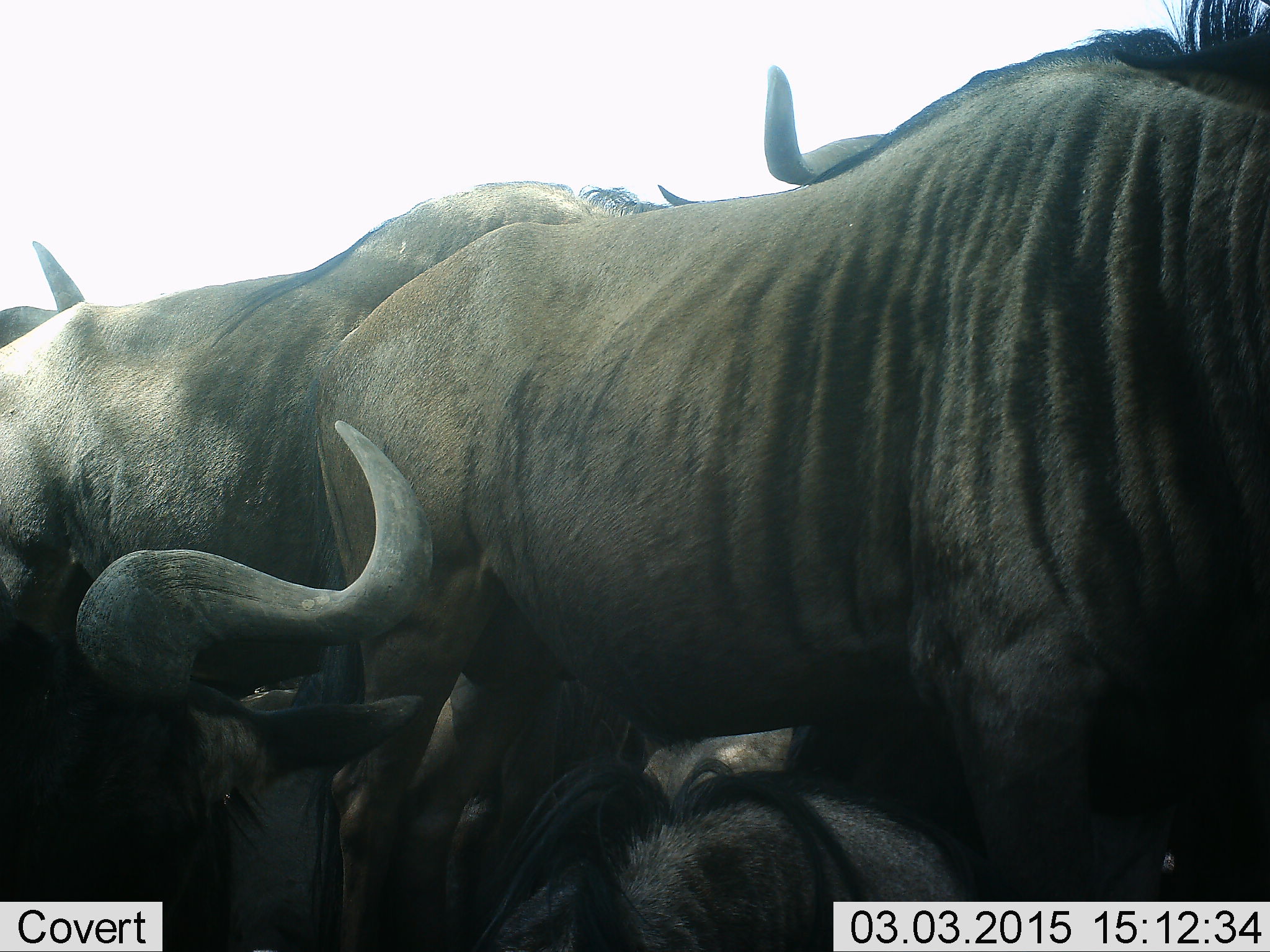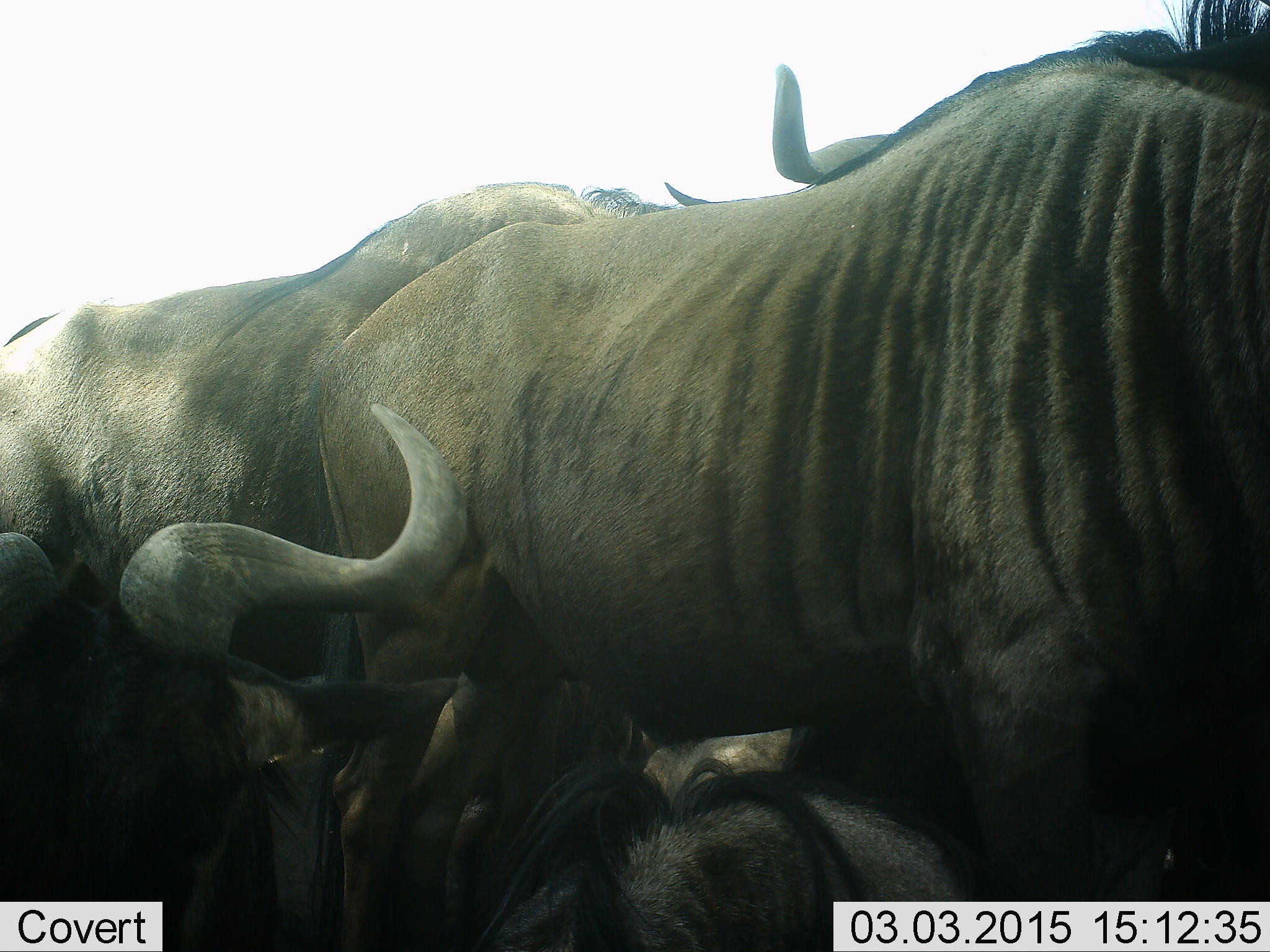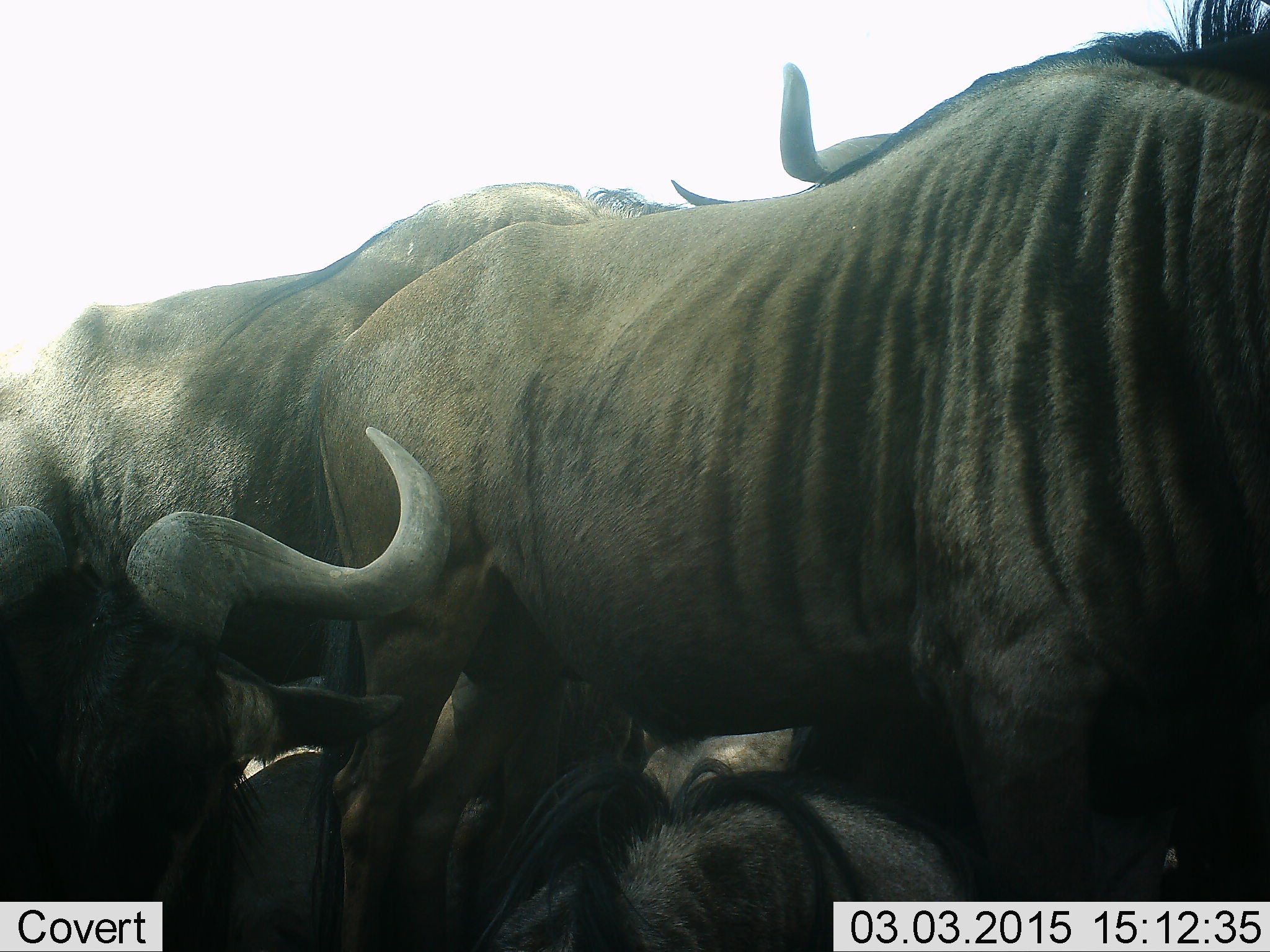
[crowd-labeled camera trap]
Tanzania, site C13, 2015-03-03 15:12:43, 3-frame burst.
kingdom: Animalia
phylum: Chordata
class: Mammalia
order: Artiodactyla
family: Bovidae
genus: Connochaetes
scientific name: Connochaetes taurinus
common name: blue wildebeest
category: wildebeest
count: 4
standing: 80%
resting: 60%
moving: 0%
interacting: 0%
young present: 0%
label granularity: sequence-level